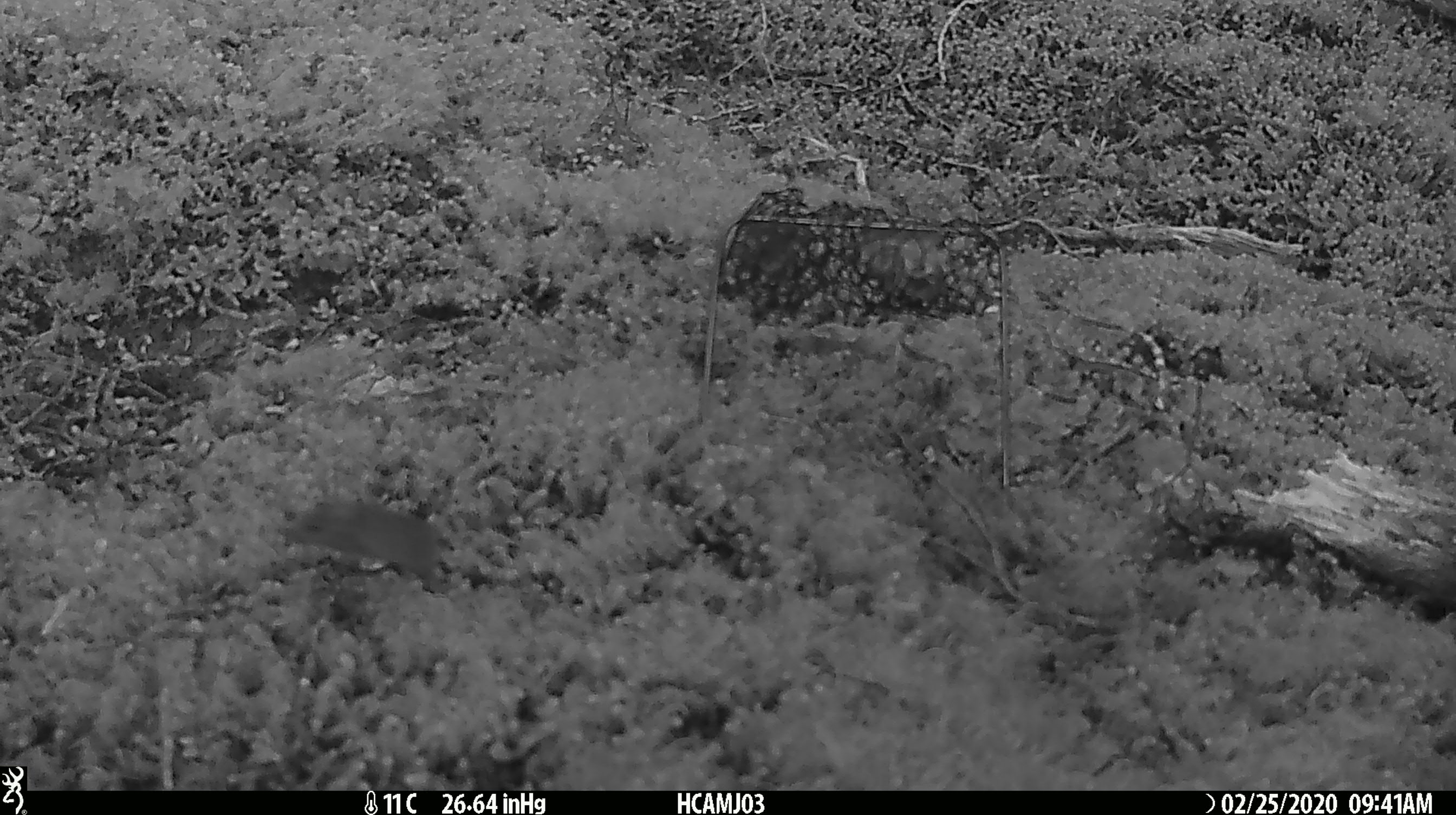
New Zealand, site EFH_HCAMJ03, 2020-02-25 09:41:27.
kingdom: Animalia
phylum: Chordata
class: Mammalia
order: Rodentia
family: Muridae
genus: Mus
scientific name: Mus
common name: mouse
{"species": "mouse (Mus)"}